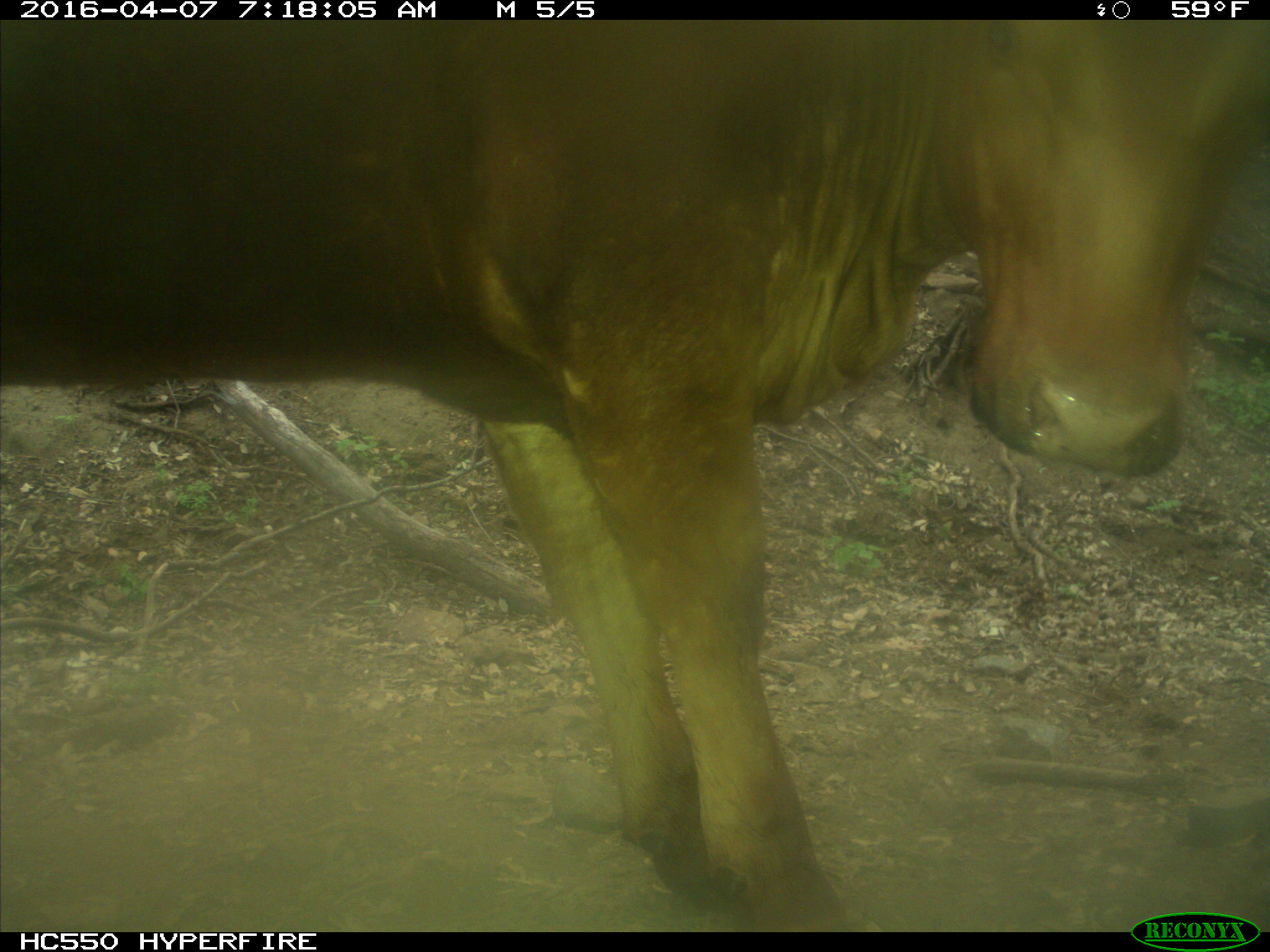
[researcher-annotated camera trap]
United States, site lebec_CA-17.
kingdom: Animalia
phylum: Chordata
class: Mammalia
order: Artiodactyla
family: Bovidae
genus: Bos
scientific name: Bos taurus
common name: domestic cow